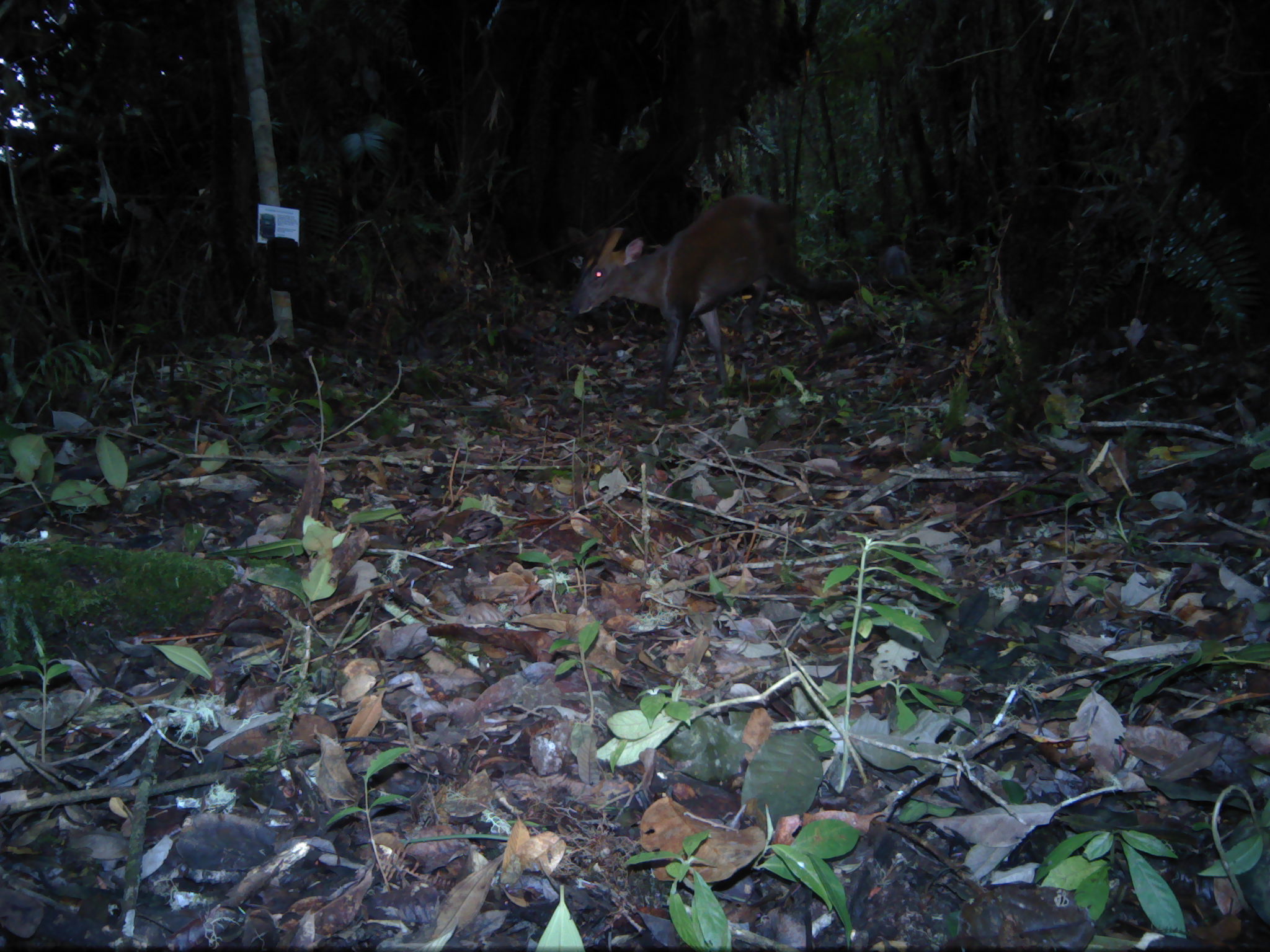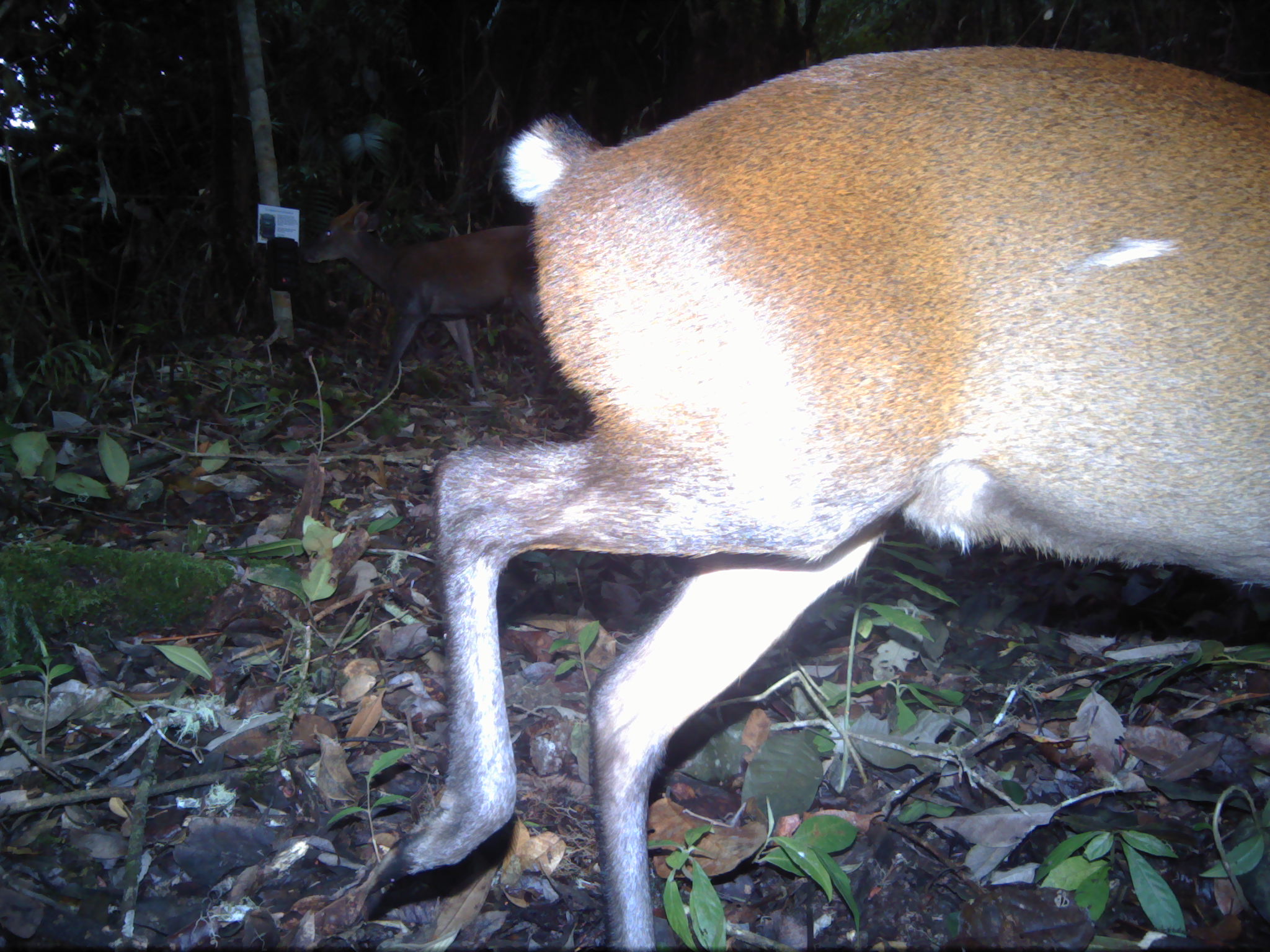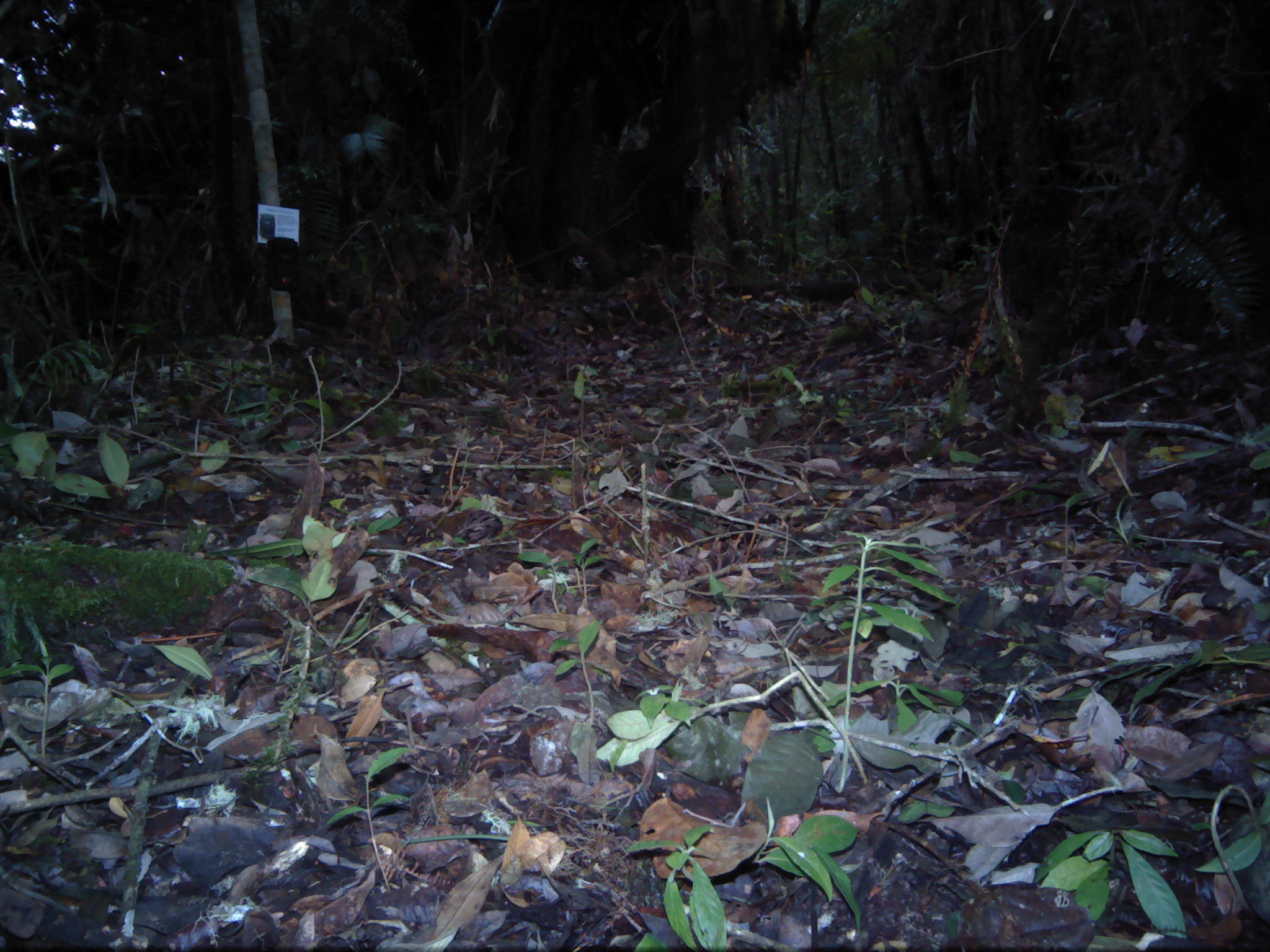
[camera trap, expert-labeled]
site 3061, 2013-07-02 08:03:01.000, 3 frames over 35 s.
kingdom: Animalia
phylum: Chordata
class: Mammalia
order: Artiodactyla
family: Cervidae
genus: Muntiacus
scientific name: Muntiacus muntjak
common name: southern red muntjac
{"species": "Muntiacus muntjak (southern red muntjac)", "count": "1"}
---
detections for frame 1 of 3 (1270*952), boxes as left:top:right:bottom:
muntiacus muntjak: 566:194:828:411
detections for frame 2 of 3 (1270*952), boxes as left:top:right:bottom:
muntiacus muntjak: 368:44:1267:951; 303:190:556:412